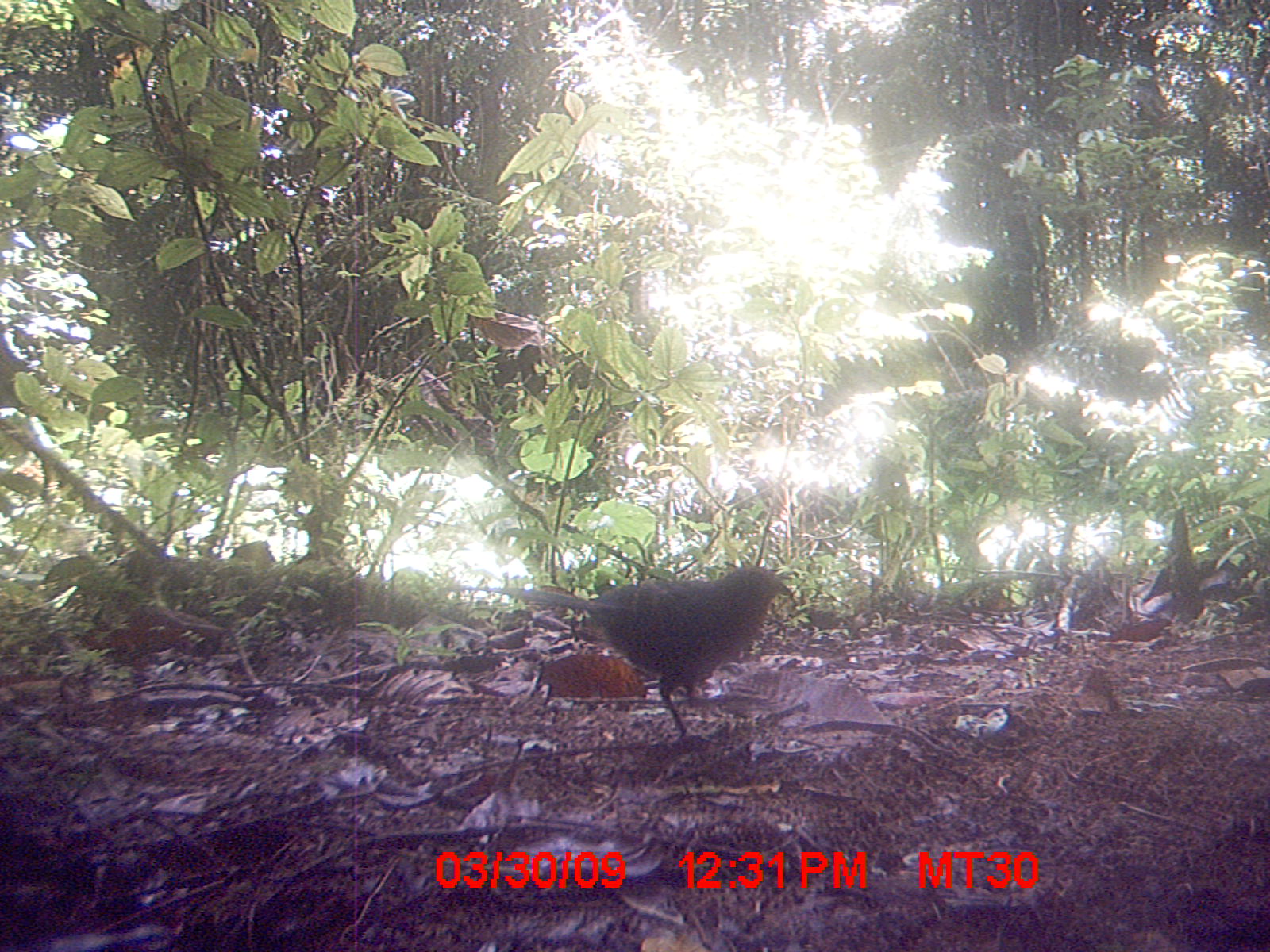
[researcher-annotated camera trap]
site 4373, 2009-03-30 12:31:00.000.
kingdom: Animalia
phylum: Chordata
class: Aves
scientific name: Aves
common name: bird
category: unknown bird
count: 1